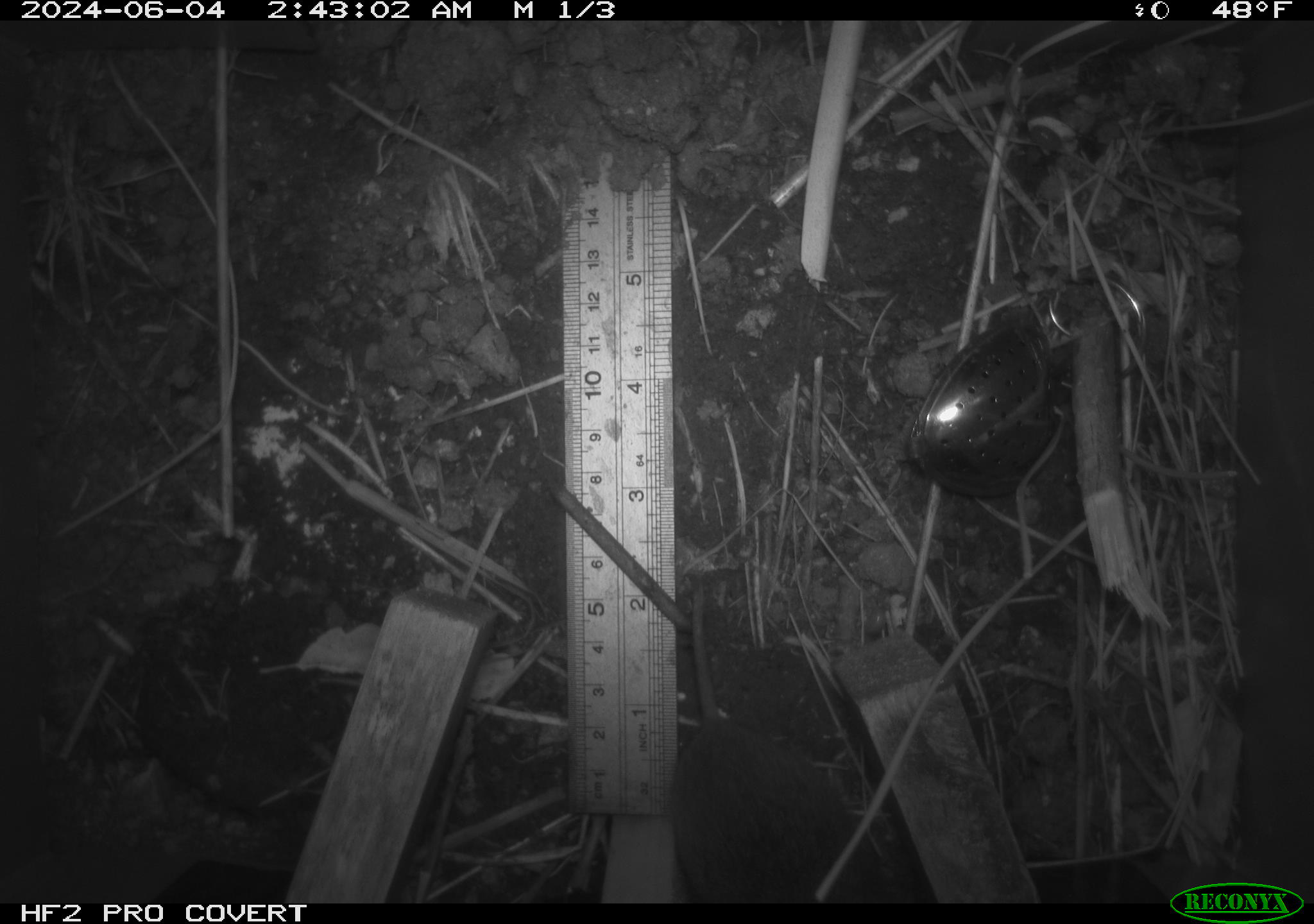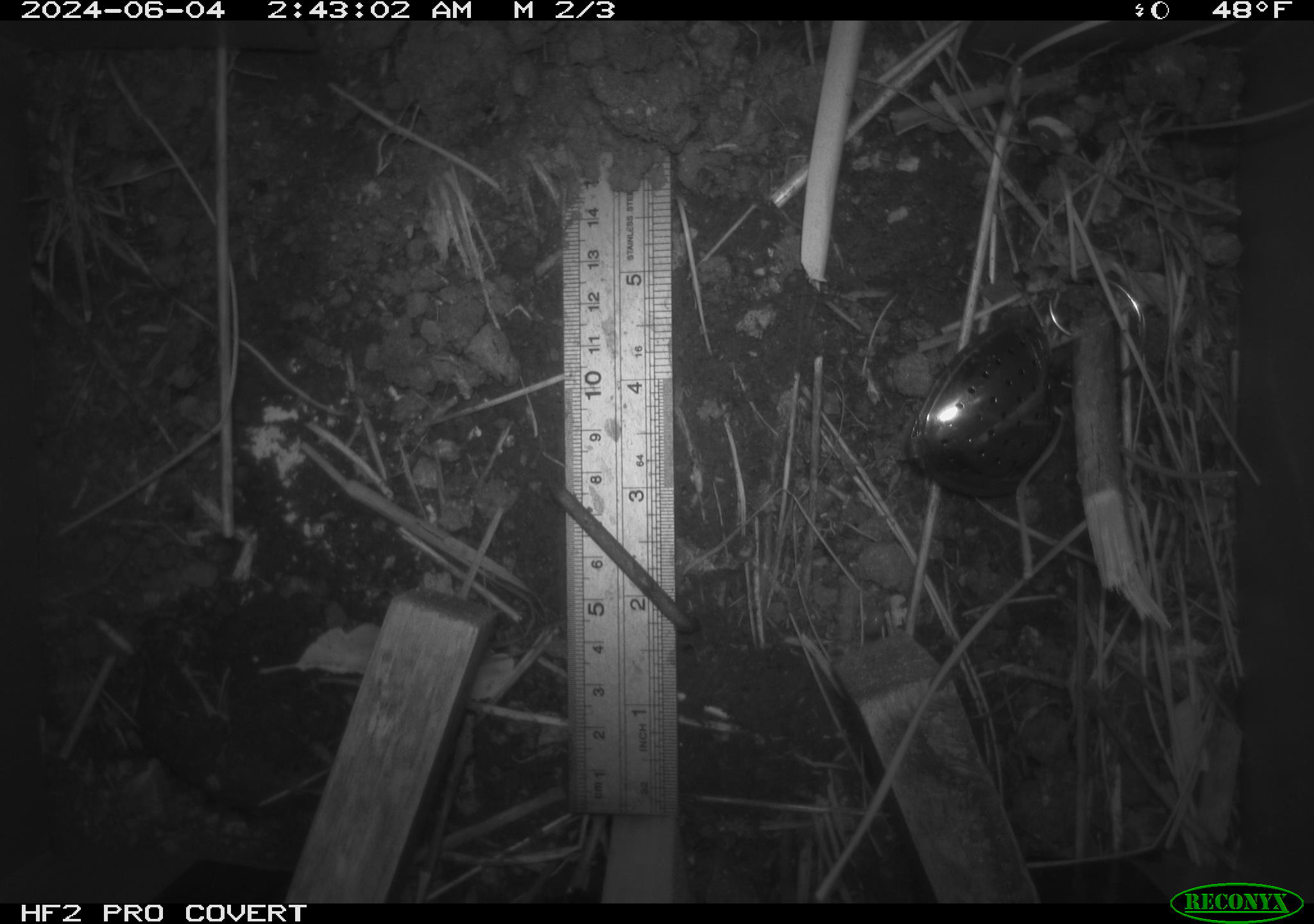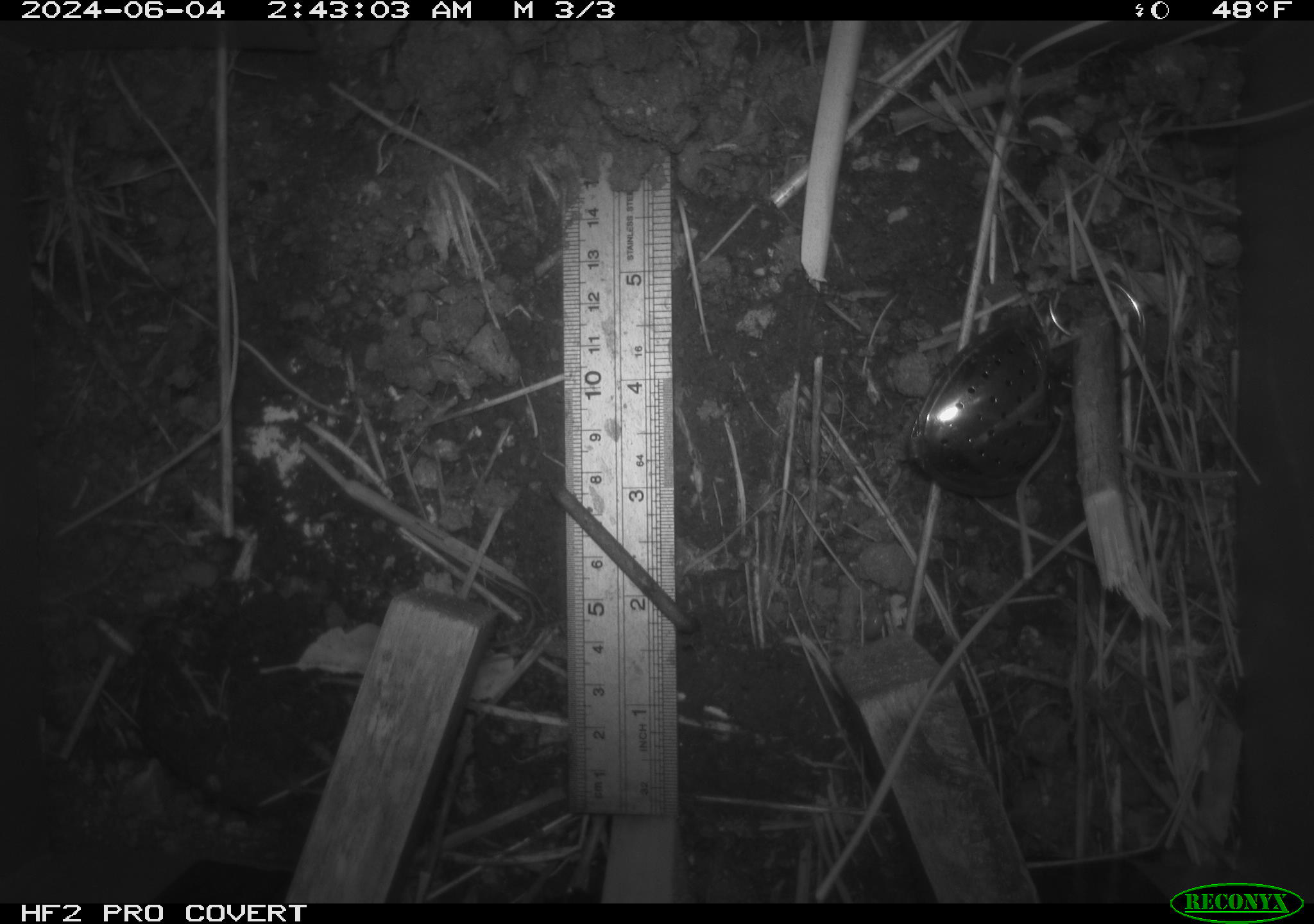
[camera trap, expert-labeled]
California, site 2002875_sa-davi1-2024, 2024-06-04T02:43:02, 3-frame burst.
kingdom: Animalia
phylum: Chordata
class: Mammalia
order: Rodentia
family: Cricetidae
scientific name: Arvicolinae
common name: voles, lemmings, and muskrats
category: arvicolinae subfamily